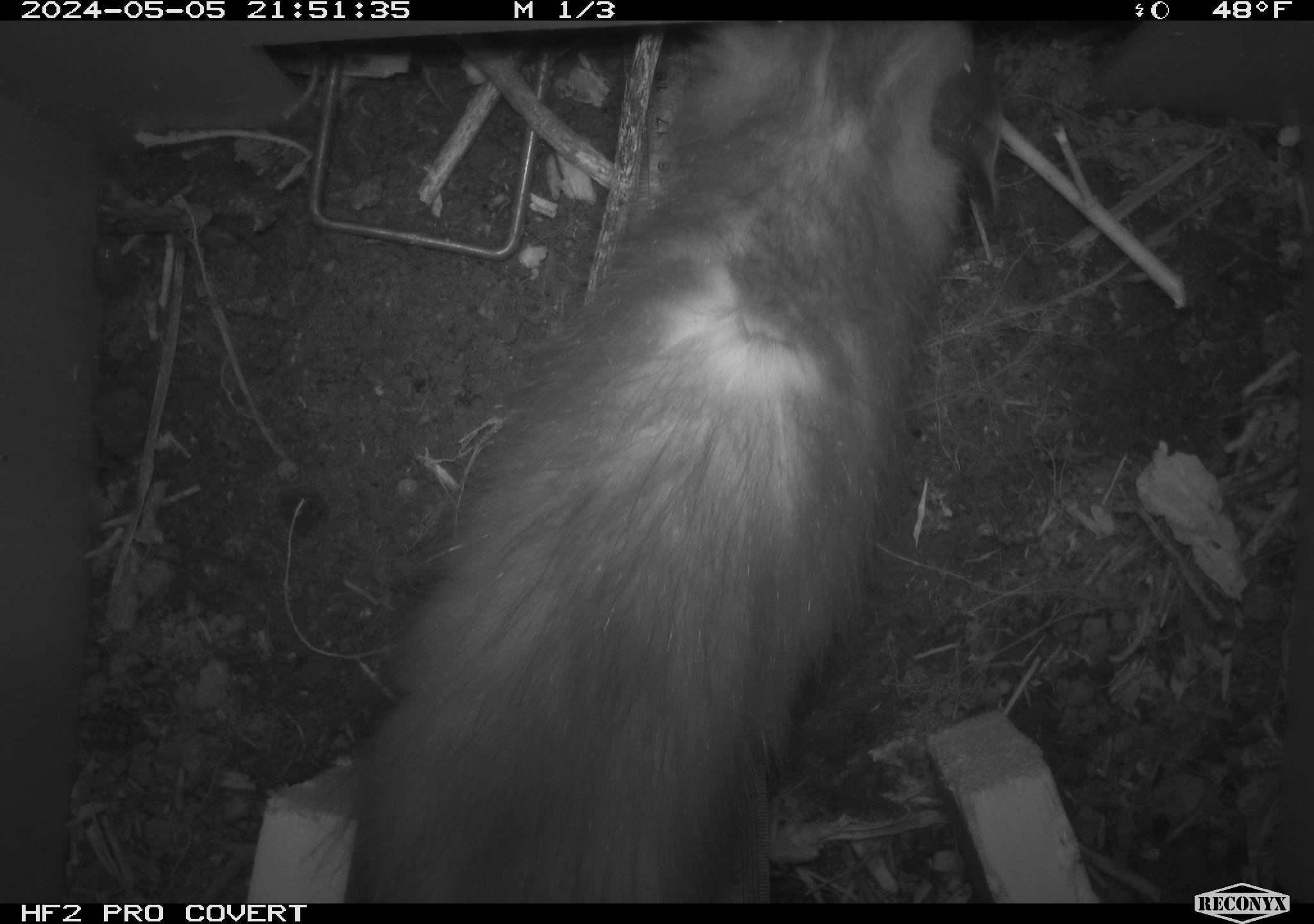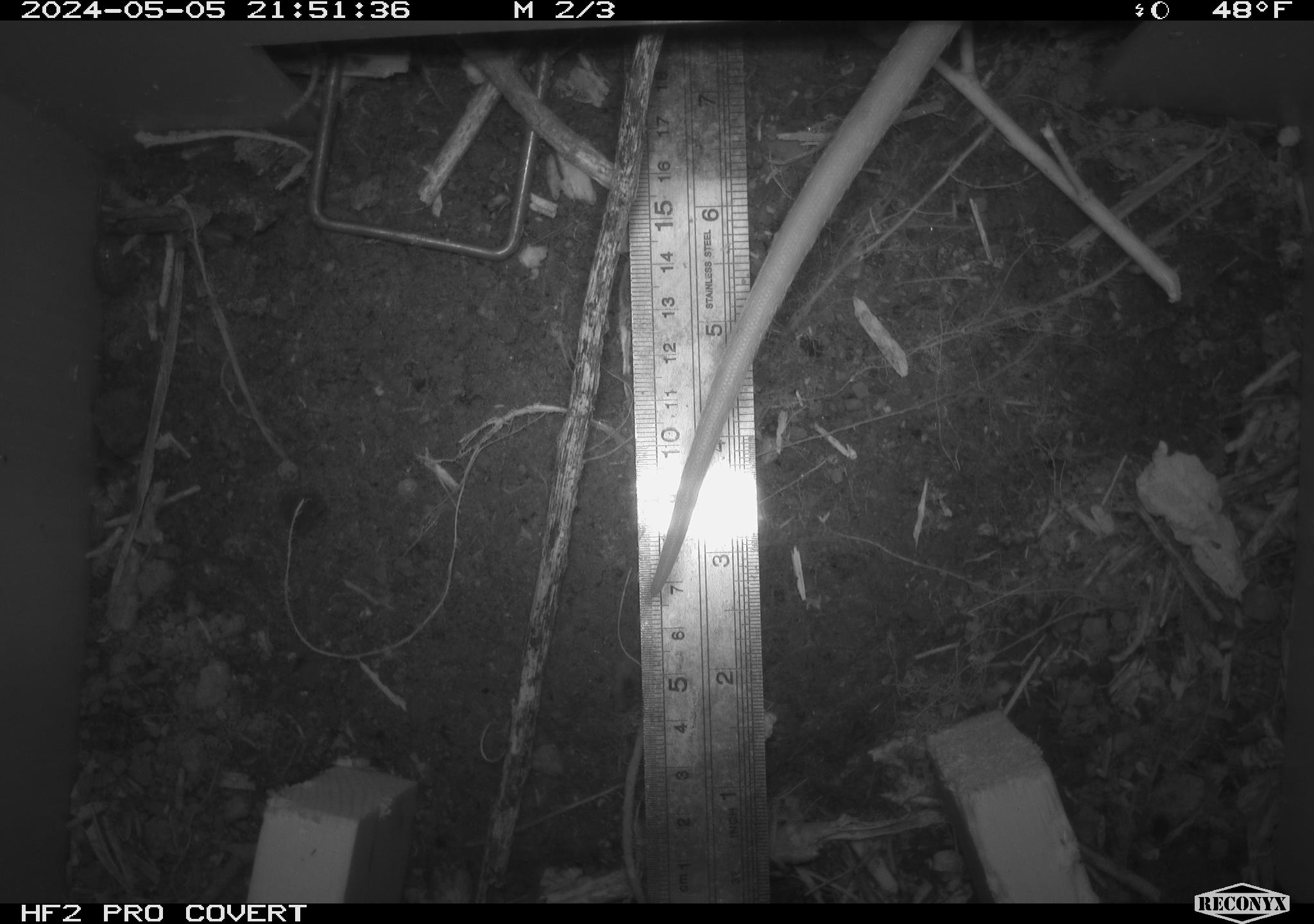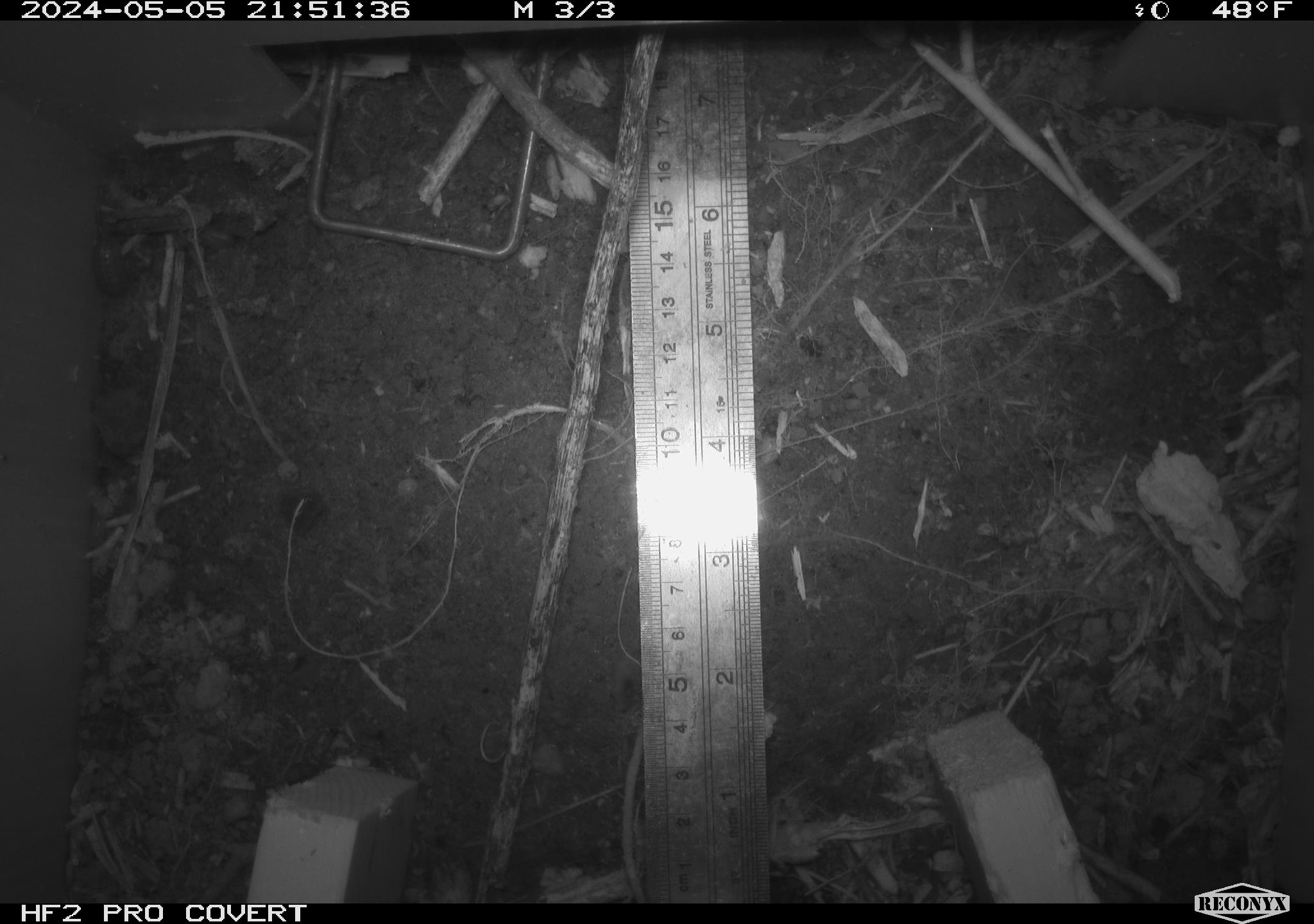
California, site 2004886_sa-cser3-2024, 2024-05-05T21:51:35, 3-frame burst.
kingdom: Animalia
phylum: Chordata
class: Mammalia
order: Didelphimorphia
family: Didelphidae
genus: Didelphis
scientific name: Didelphis virginiana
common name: virginia opossum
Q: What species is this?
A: Virginia opossum (Didelphis virginiana).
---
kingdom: Animalia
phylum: Chordata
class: Mammalia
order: Rodentia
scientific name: Rodentia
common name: rodent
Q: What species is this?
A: Rodent (Rodentia).